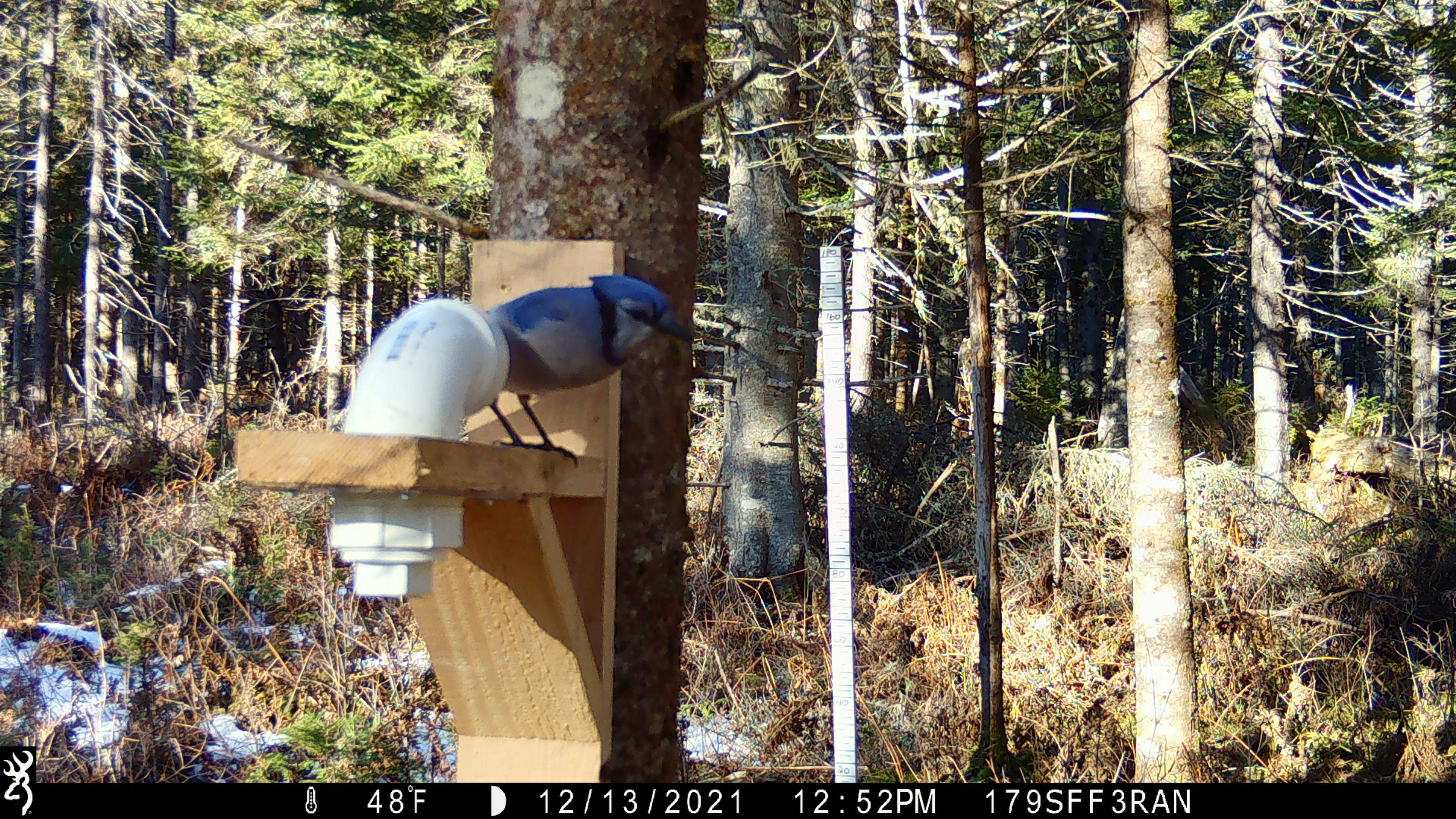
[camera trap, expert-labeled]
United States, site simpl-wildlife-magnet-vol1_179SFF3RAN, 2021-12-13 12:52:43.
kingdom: Animalia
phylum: Chordata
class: Aves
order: Passeriformes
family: Corvidae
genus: Cyanocitta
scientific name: Cyanocitta cristata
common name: blue jay